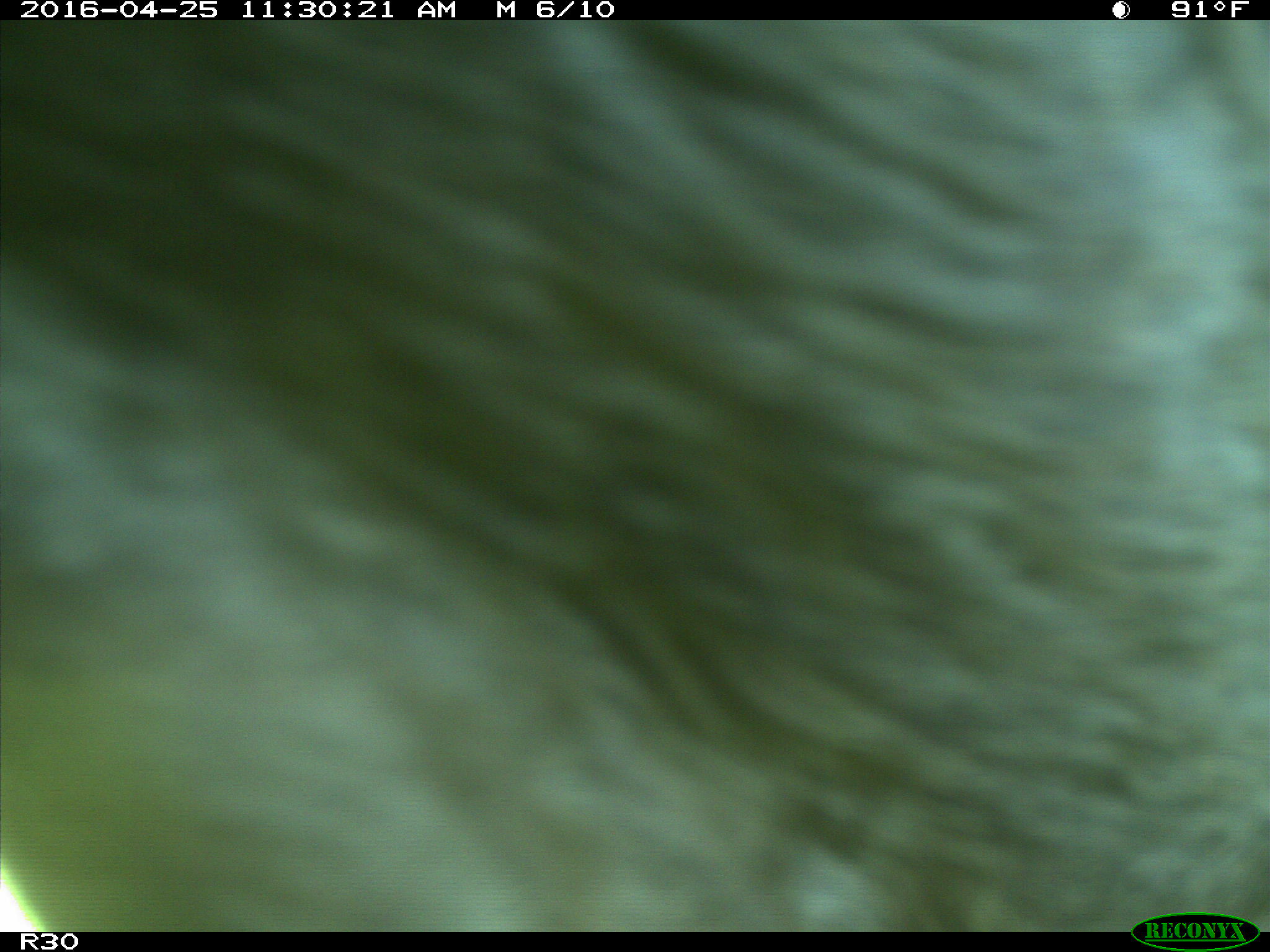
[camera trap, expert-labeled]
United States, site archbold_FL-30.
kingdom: Animalia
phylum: Chordata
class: Mammalia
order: Artiodactyla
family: Bovidae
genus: Bos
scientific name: Bos taurus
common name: domestic cow